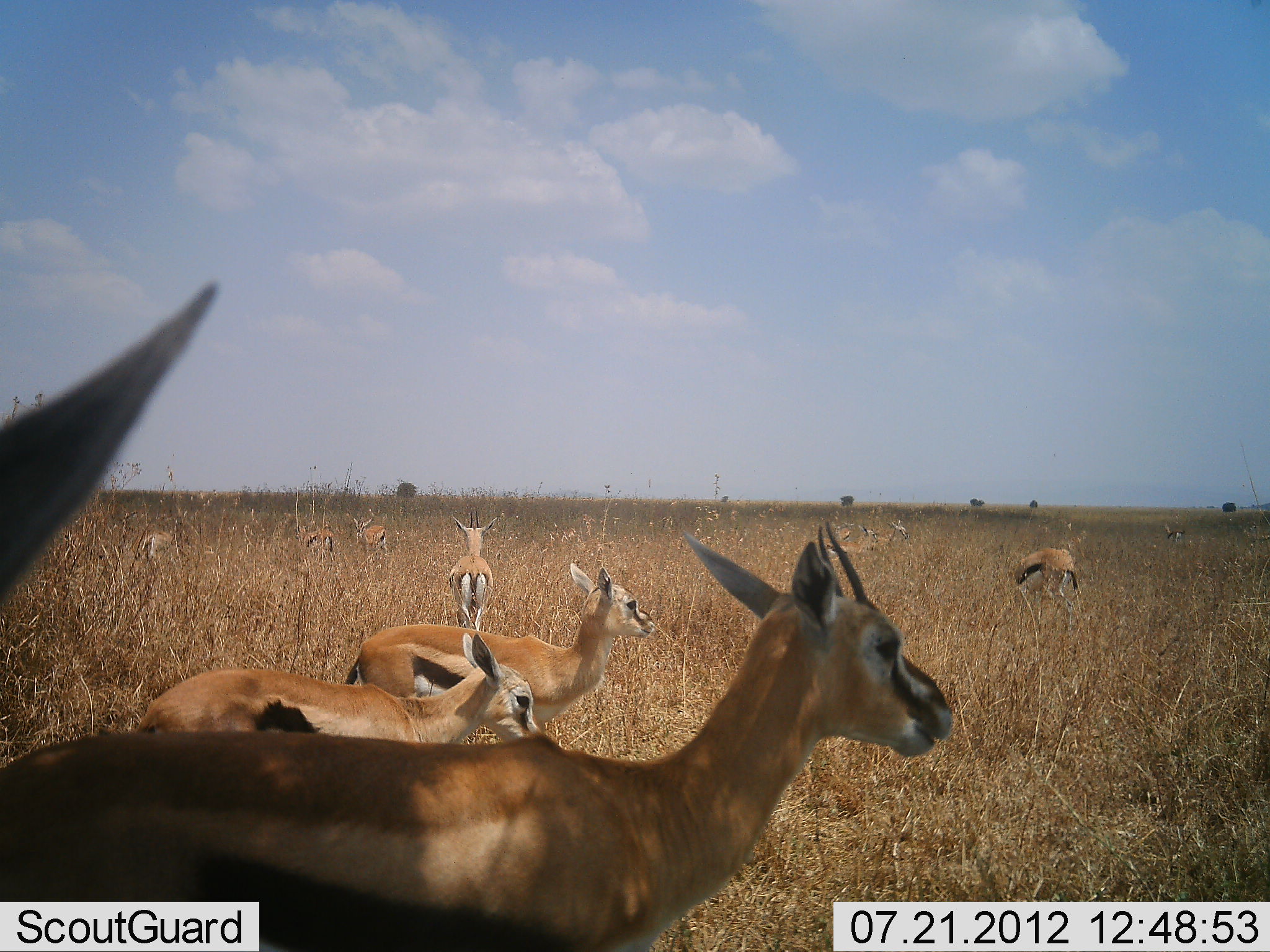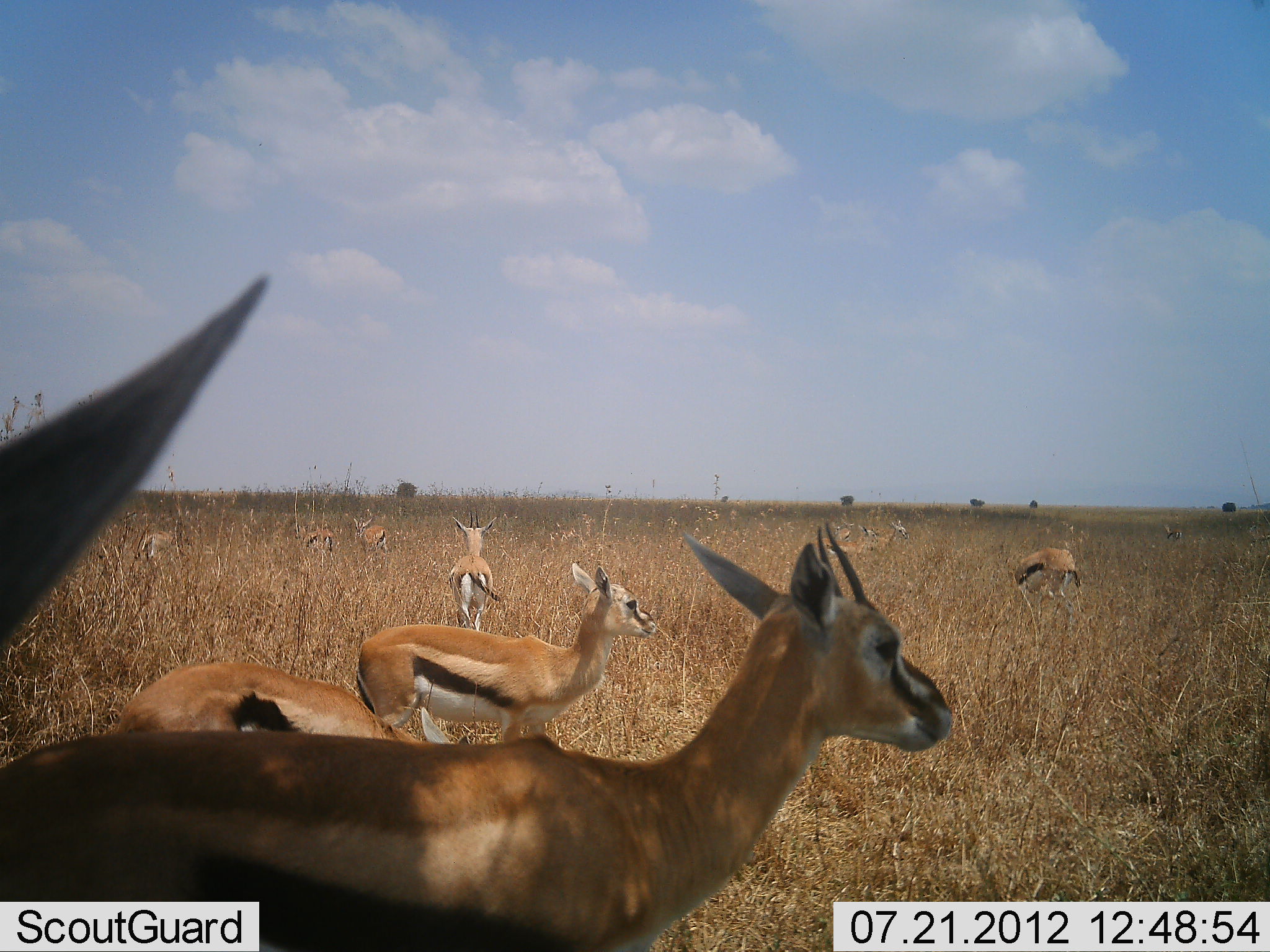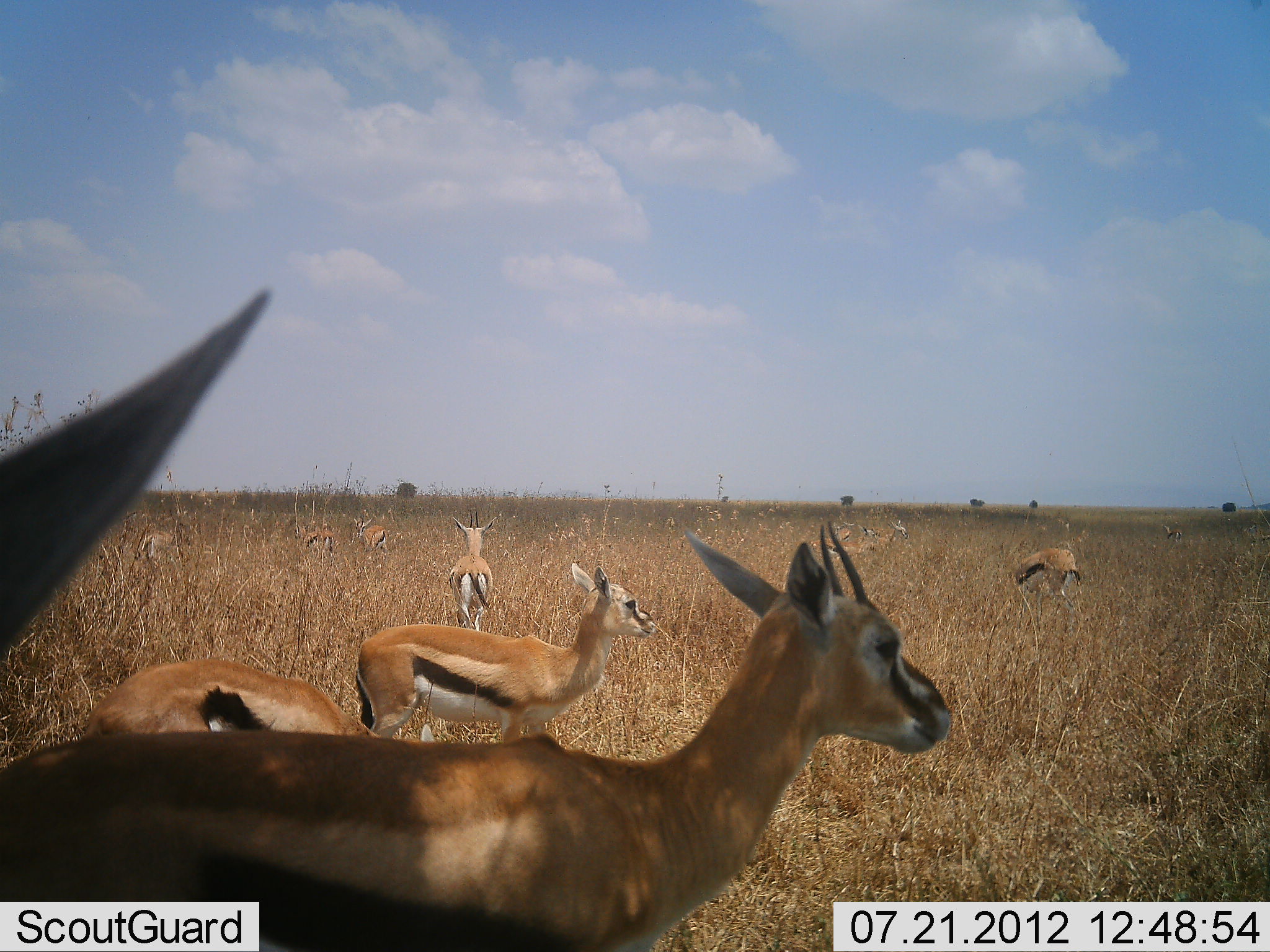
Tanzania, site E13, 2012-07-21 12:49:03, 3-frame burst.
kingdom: Animalia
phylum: Chordata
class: Mammalia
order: Artiodactyla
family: Bovidae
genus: Eudorcas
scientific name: Eudorcas thomsonii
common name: thomson's gazelle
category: gazellethomsons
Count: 11-50.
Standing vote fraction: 100%.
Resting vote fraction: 0%.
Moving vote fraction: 30%.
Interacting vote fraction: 0%.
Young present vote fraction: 10%.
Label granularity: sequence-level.